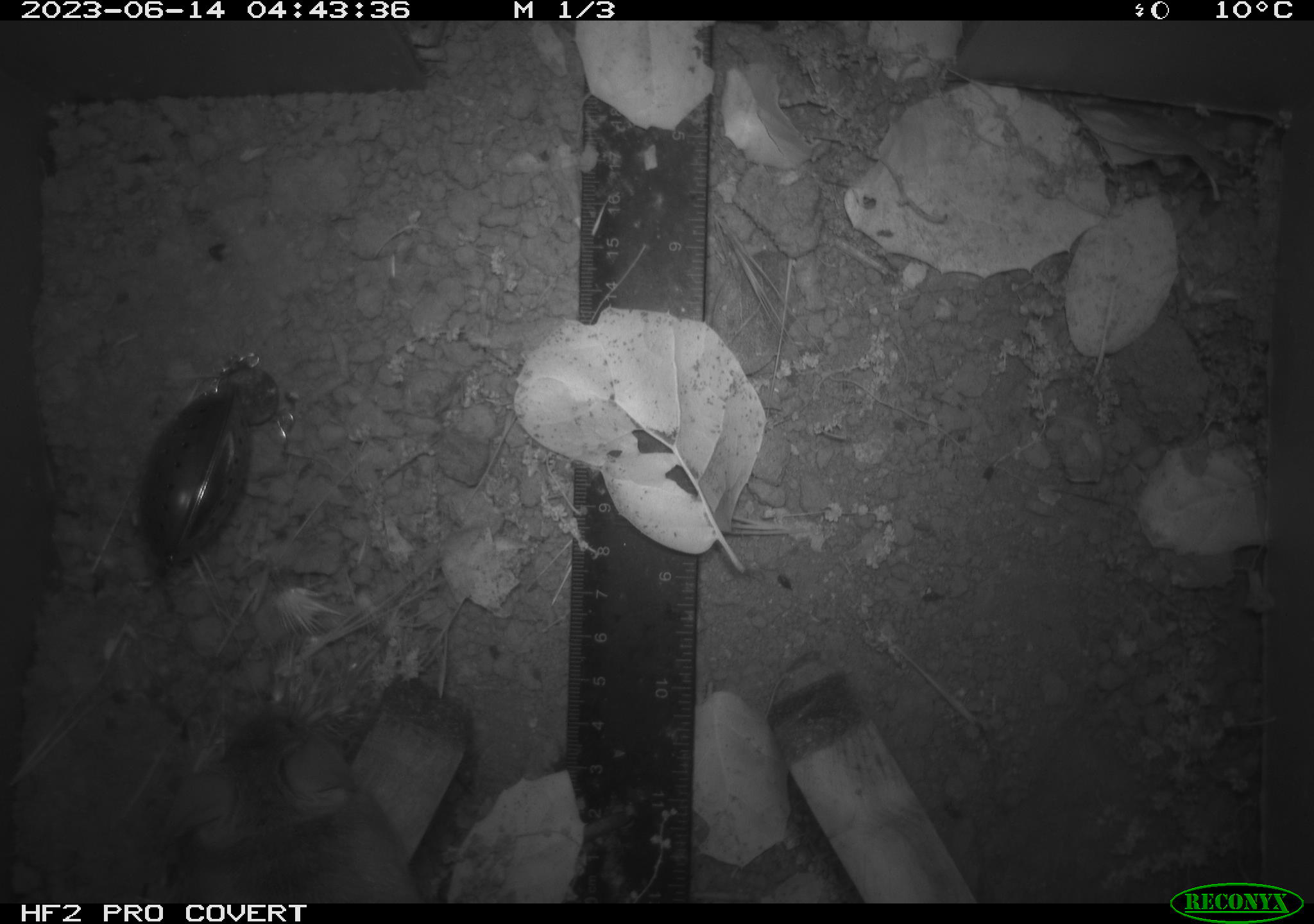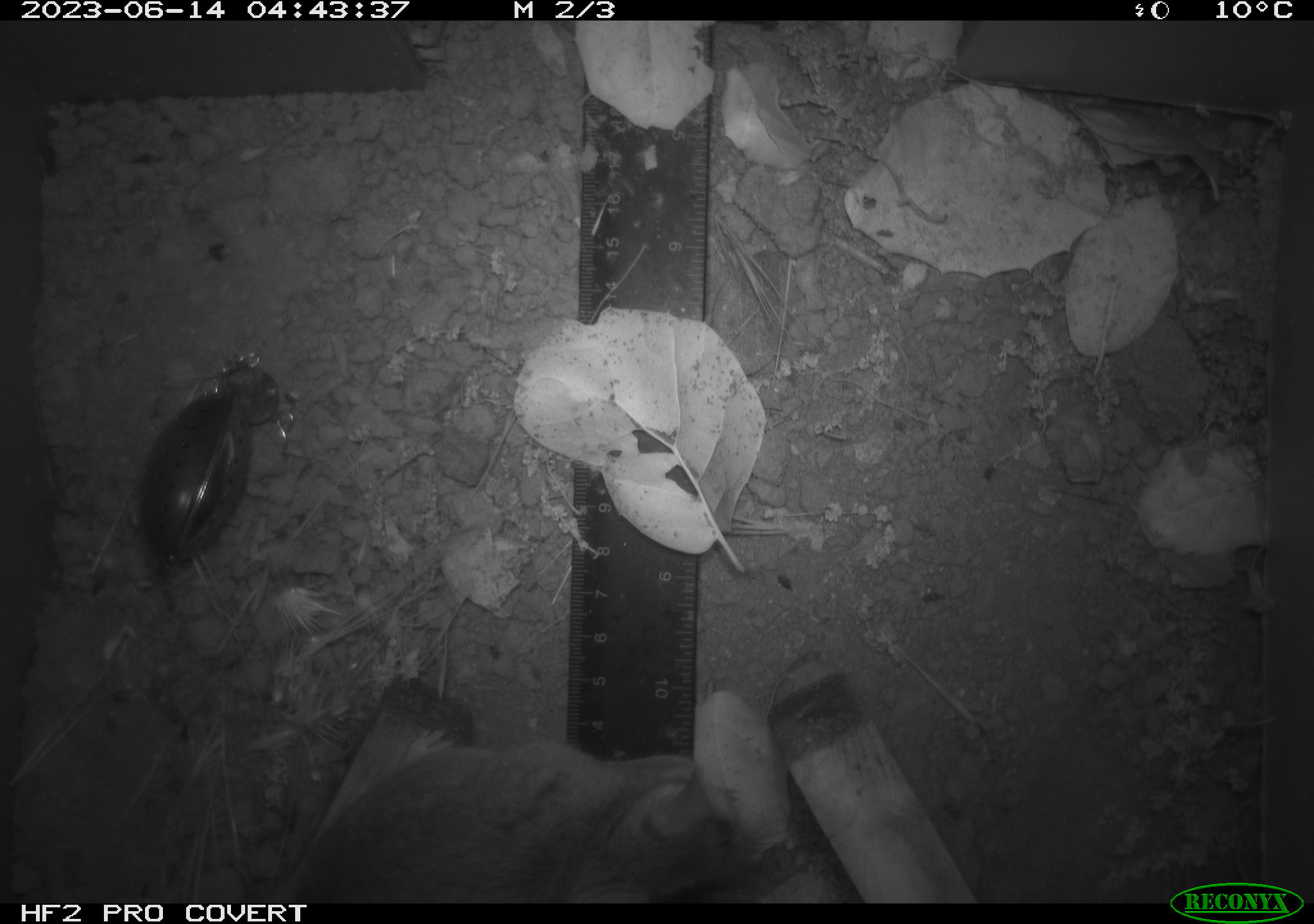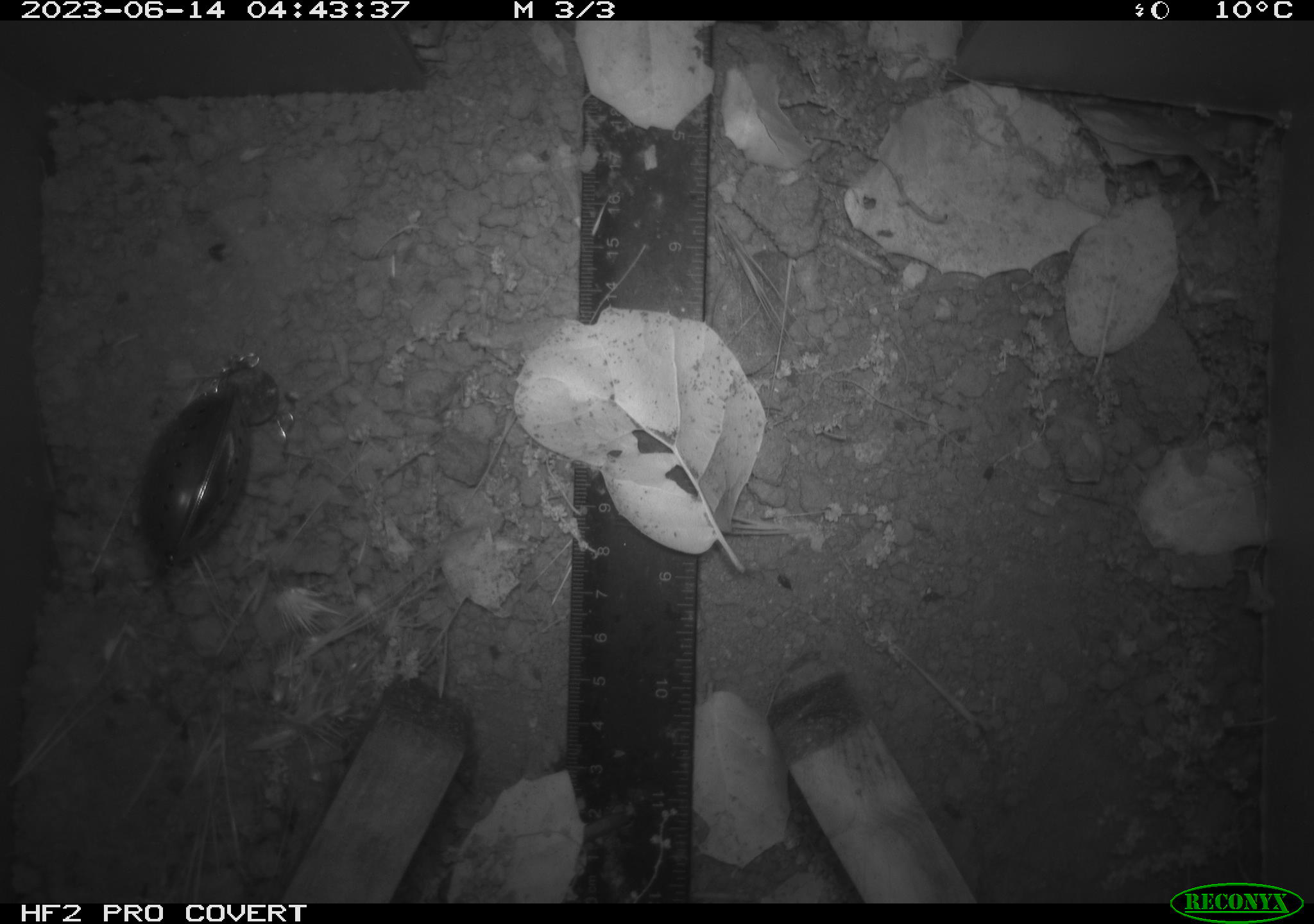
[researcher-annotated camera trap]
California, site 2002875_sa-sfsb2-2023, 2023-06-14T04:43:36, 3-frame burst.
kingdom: Animalia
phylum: Chordata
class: Mammalia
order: Rodentia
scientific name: Rodentia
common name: mouse species